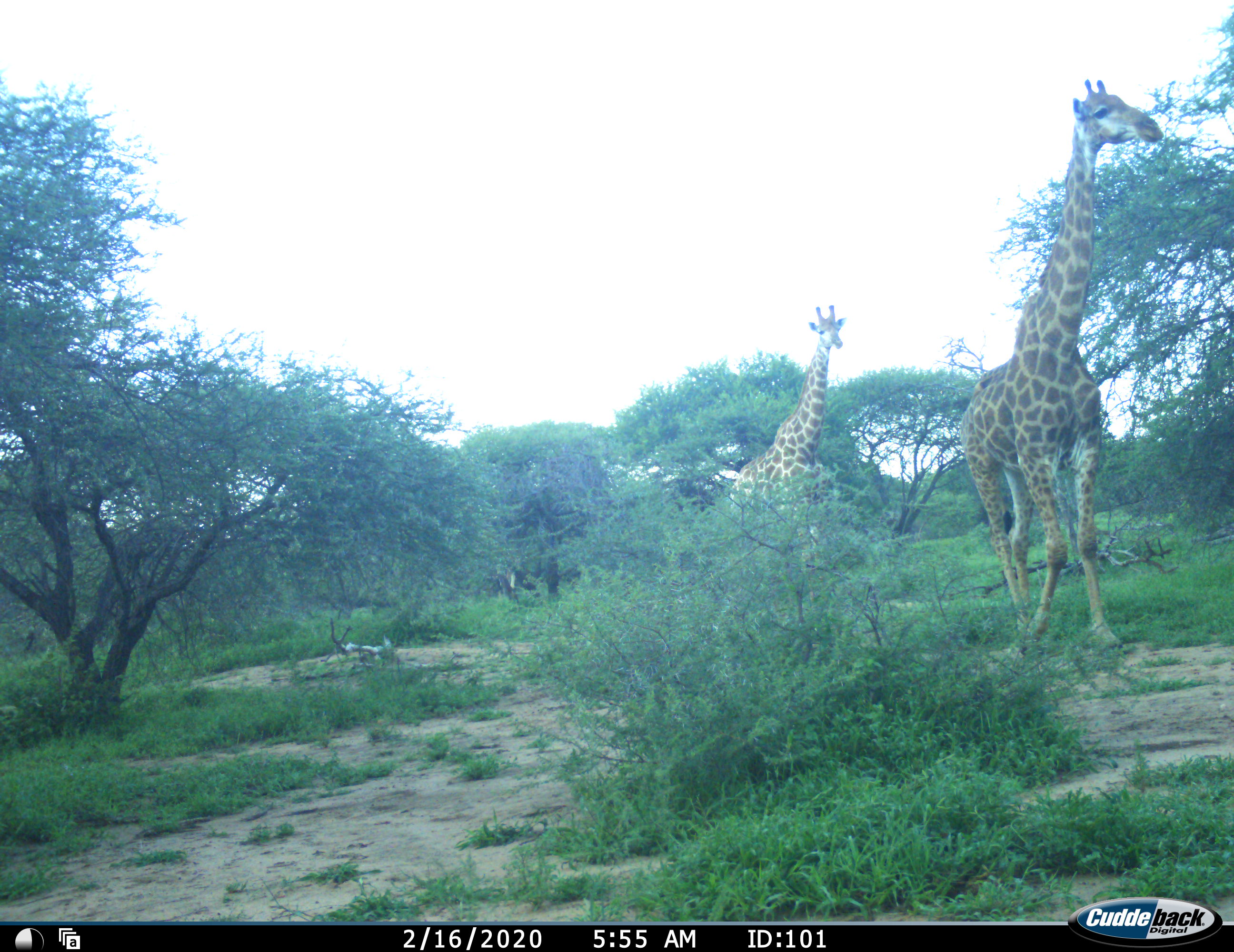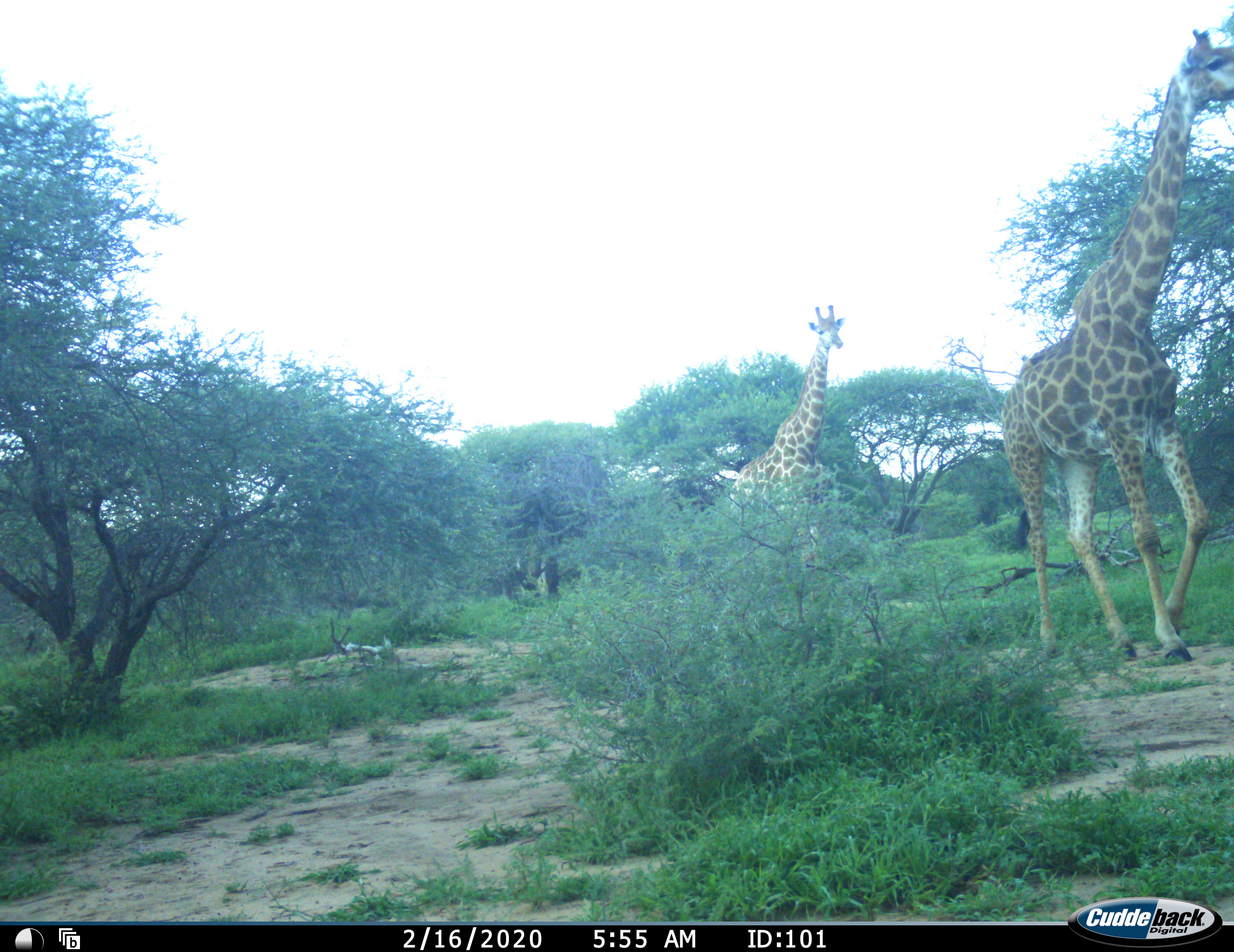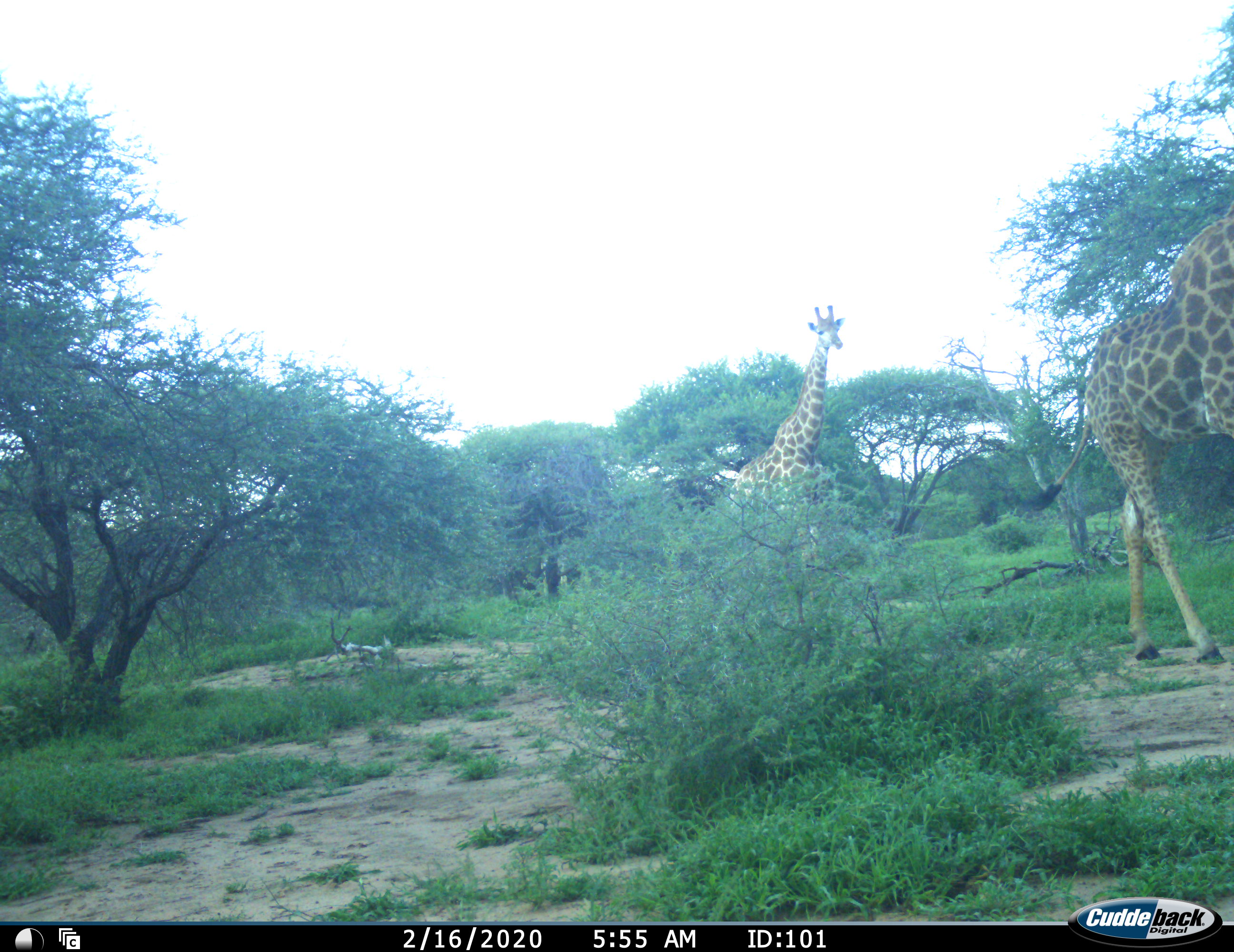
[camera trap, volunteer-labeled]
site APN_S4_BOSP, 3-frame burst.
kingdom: Animalia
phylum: Chordata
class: Mammalia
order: Artiodactyla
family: Giraffidae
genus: Giraffa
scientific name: Giraffa camelopardalis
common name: giraffe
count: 3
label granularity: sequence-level